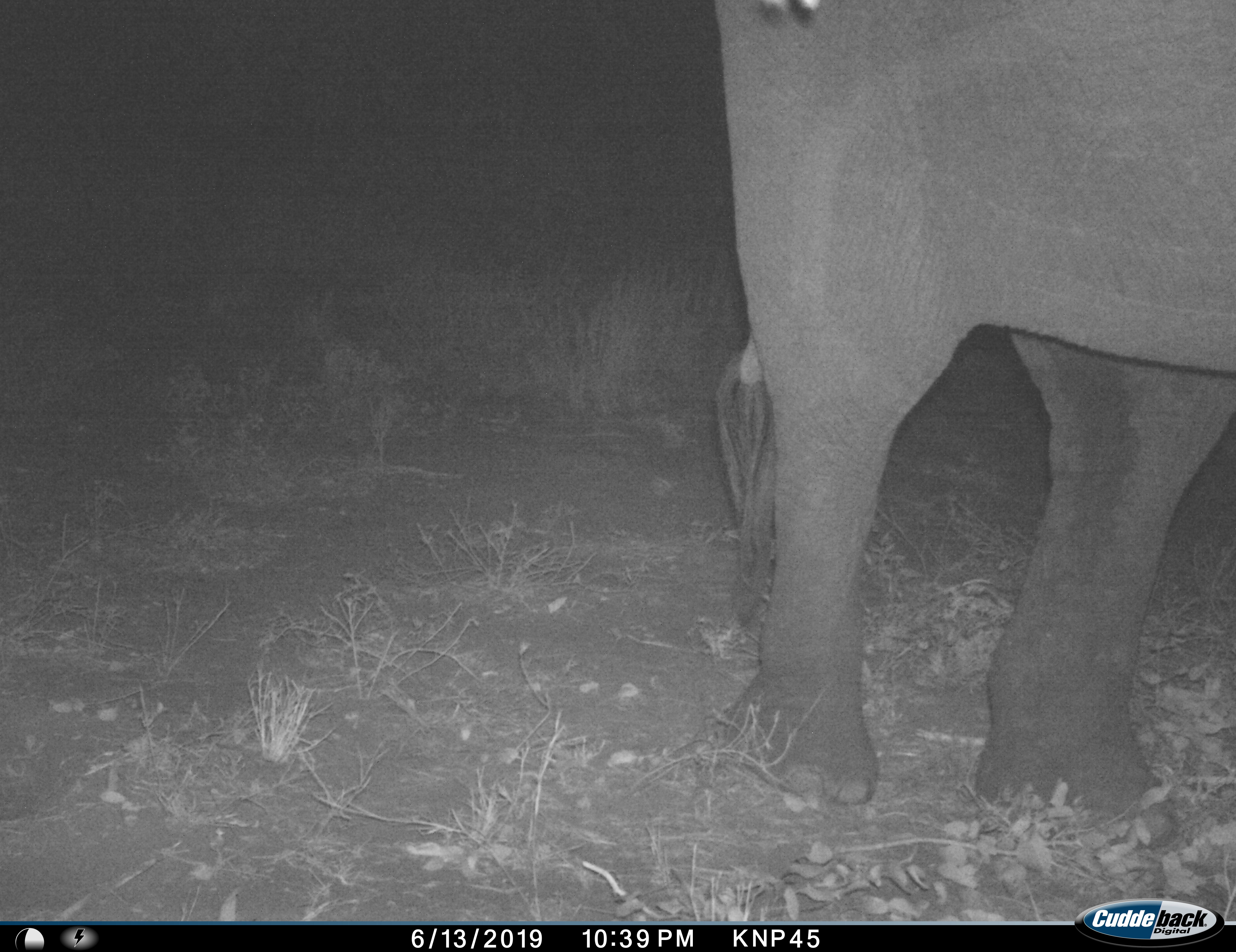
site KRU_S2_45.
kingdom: Animalia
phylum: Chordata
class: Mammalia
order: Proboscidea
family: Elephantidae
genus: Loxodonta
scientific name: Loxodonta africana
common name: african bush elephant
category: elephant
Elephant (african bush elephant) (Loxodonta africana), count 1. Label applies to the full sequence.